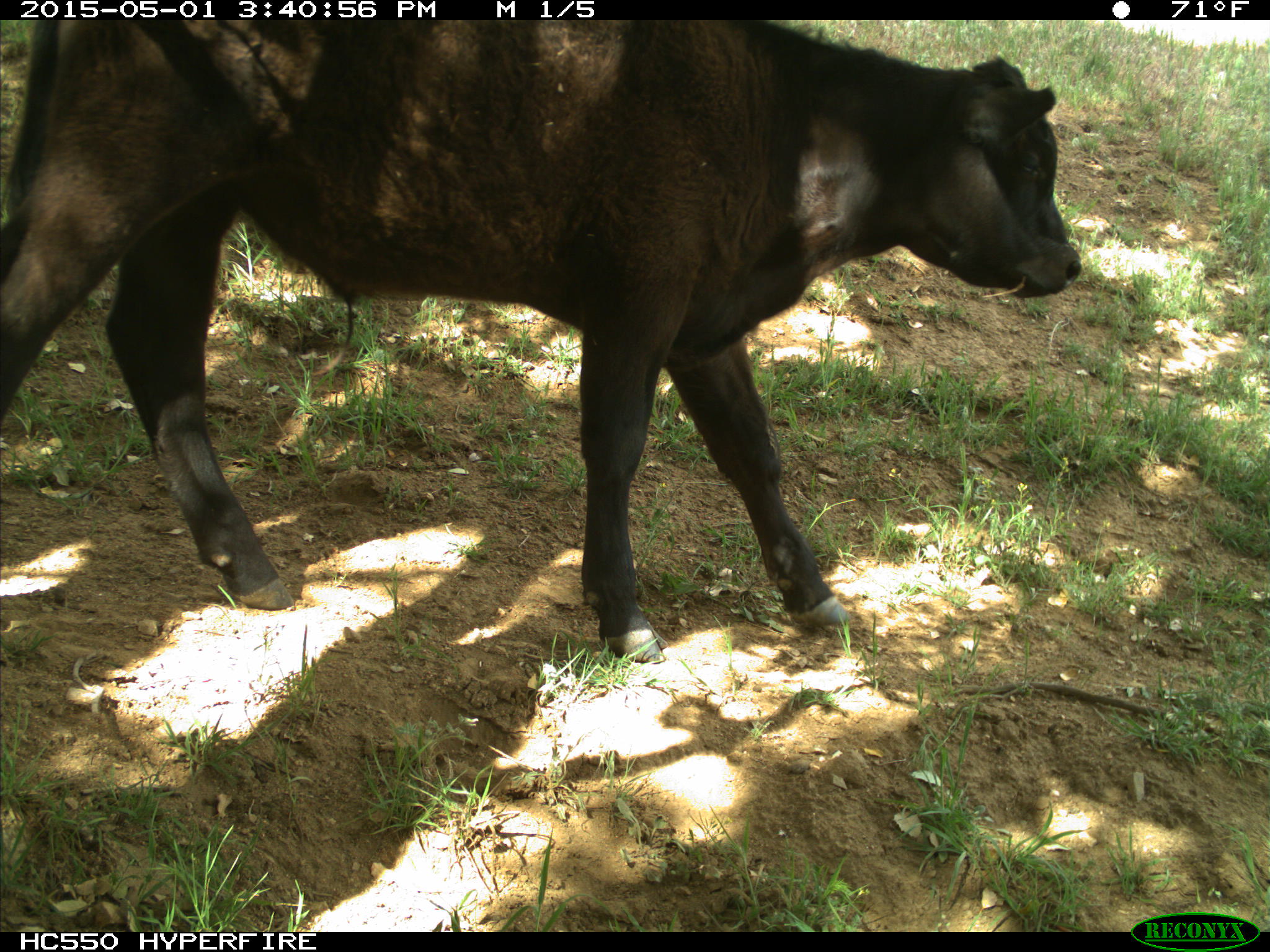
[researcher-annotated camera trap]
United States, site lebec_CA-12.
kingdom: Animalia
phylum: Chordata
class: Mammalia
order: Artiodactyla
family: Bovidae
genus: Bos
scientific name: Bos taurus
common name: domestic cow